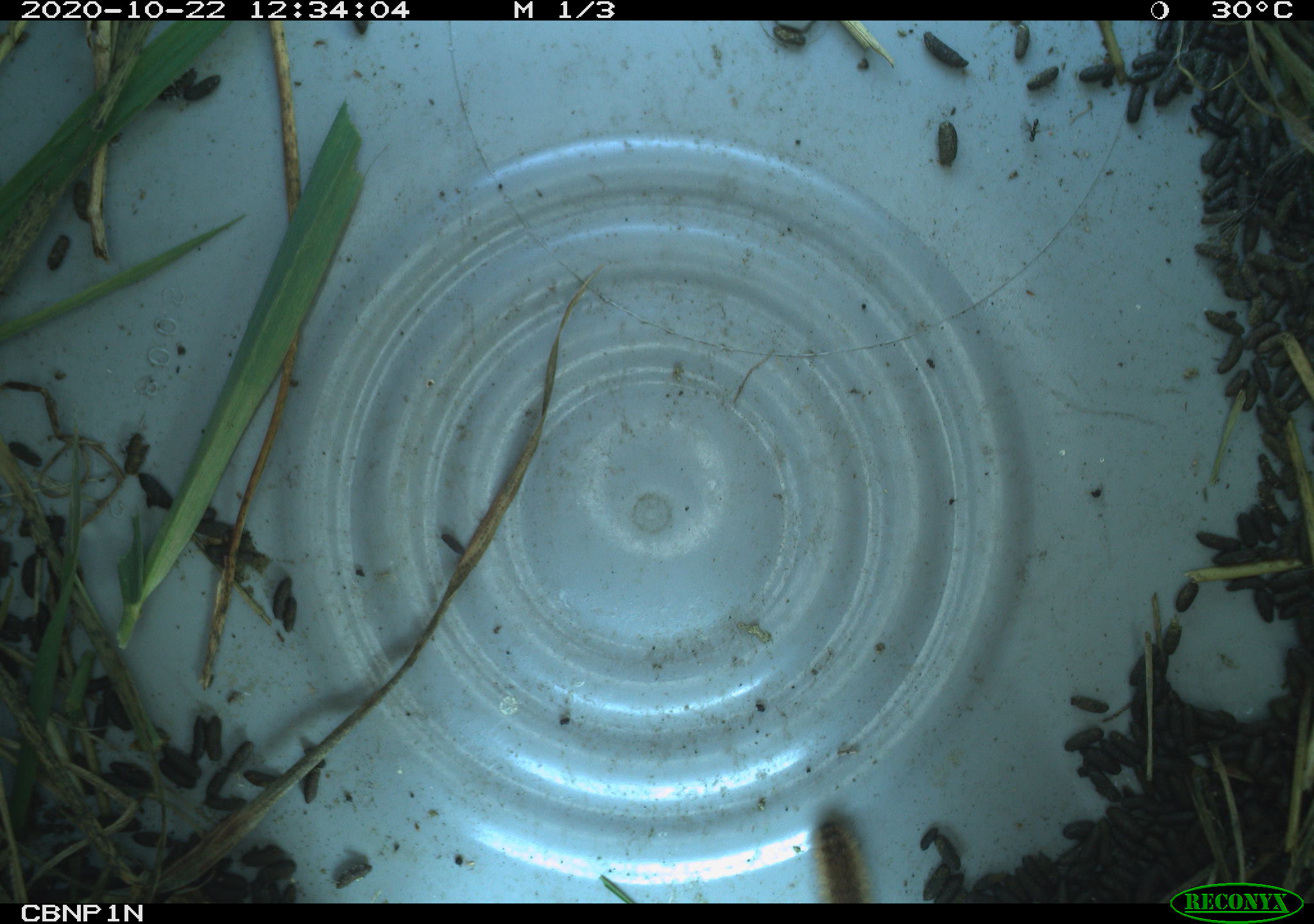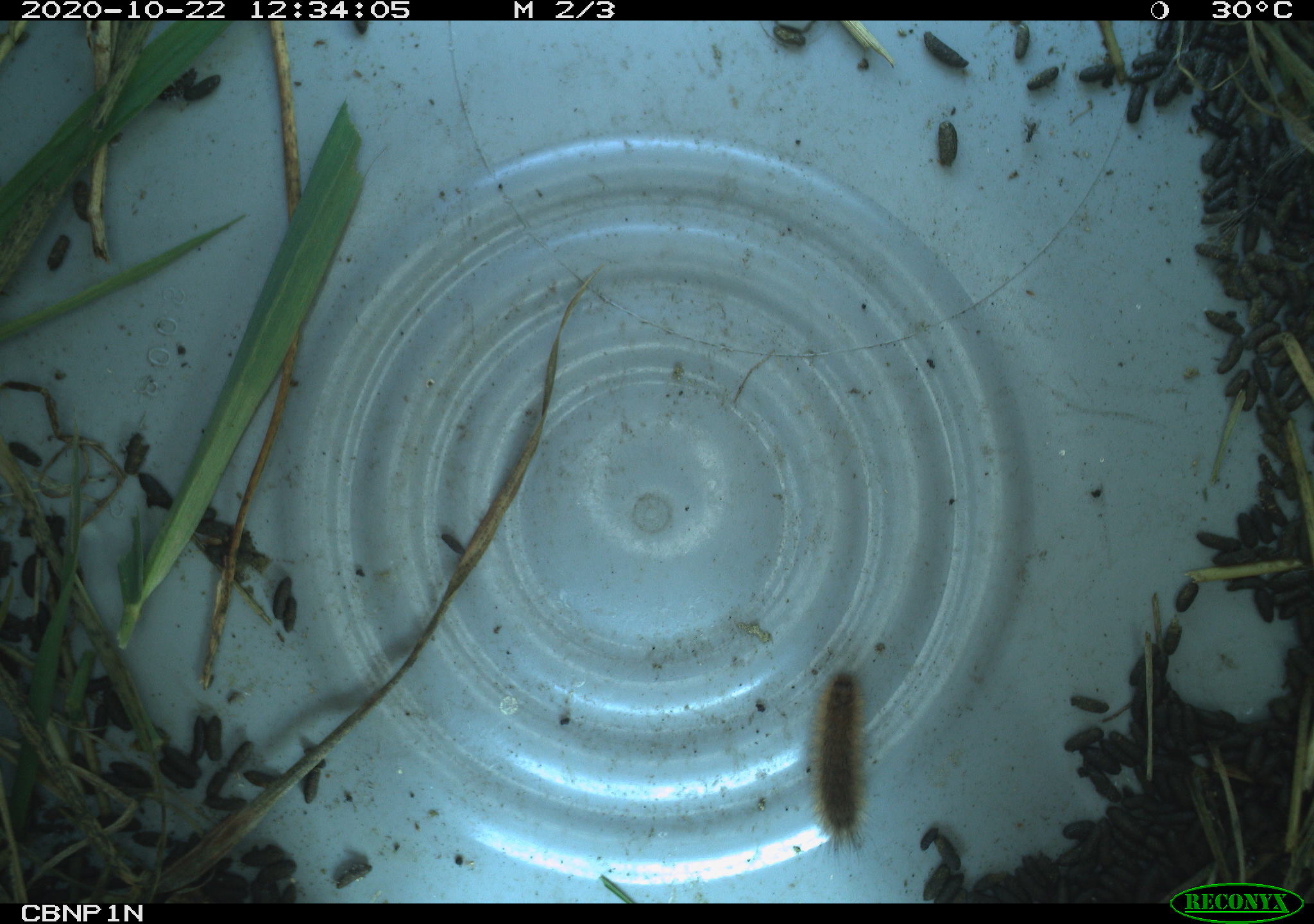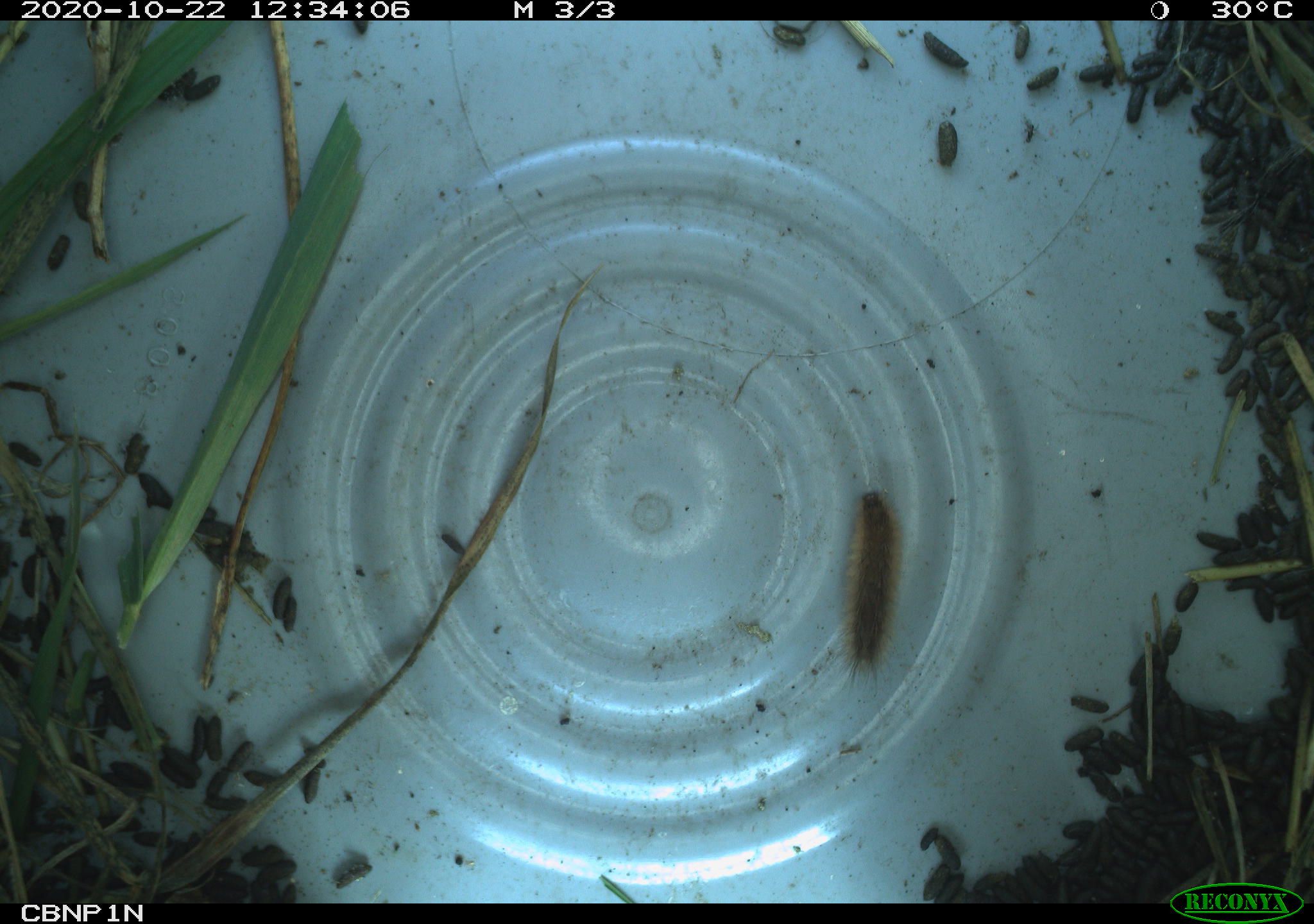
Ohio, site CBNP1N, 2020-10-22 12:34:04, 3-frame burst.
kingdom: Animalia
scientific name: Animalia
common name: animal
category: invertebrate